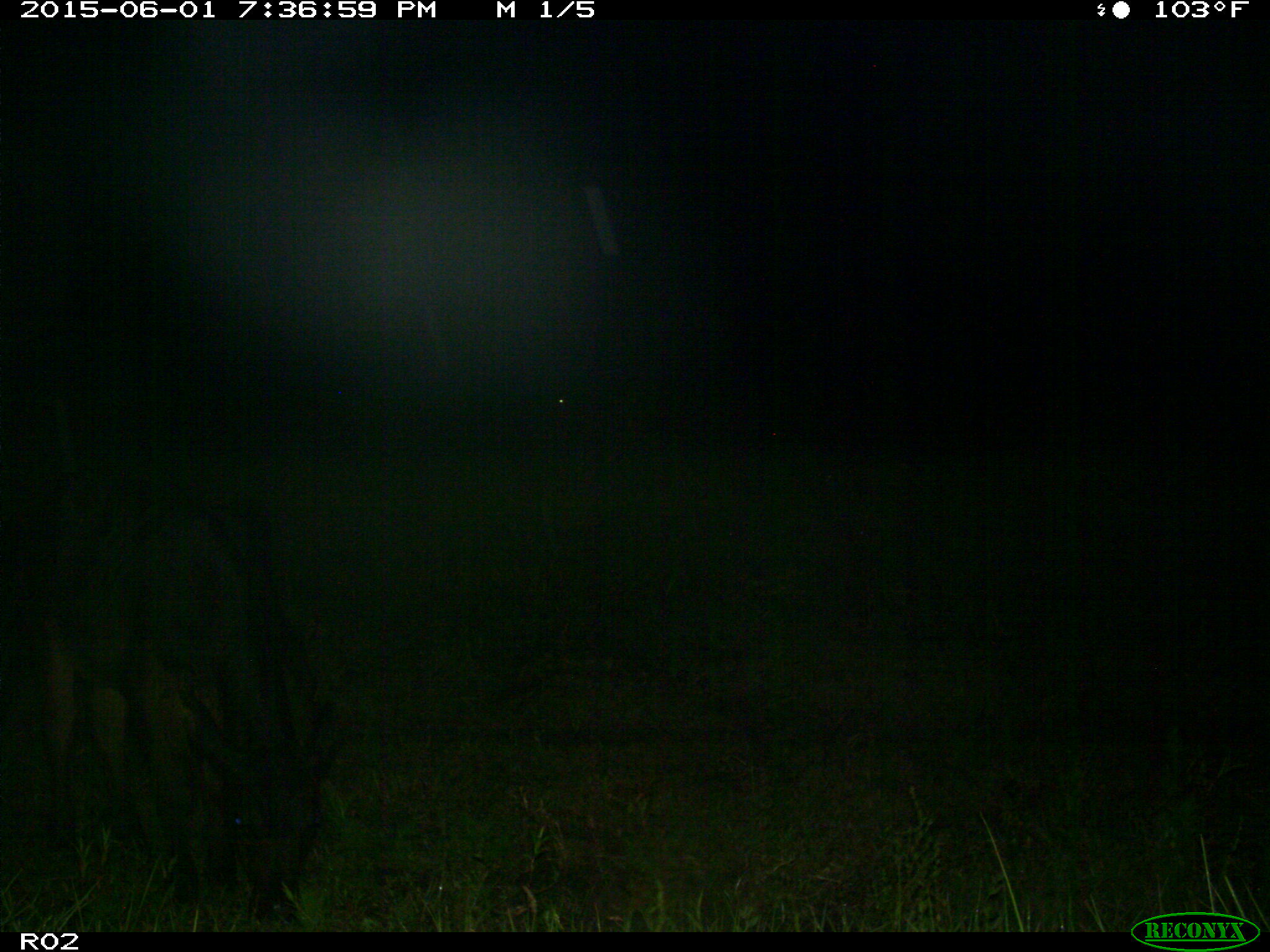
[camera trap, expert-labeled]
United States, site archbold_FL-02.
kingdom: Animalia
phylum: Chordata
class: Mammalia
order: Artiodactyla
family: Bovidae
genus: Bos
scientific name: Bos taurus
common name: domestic cow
Bos taurus (domestic cow).